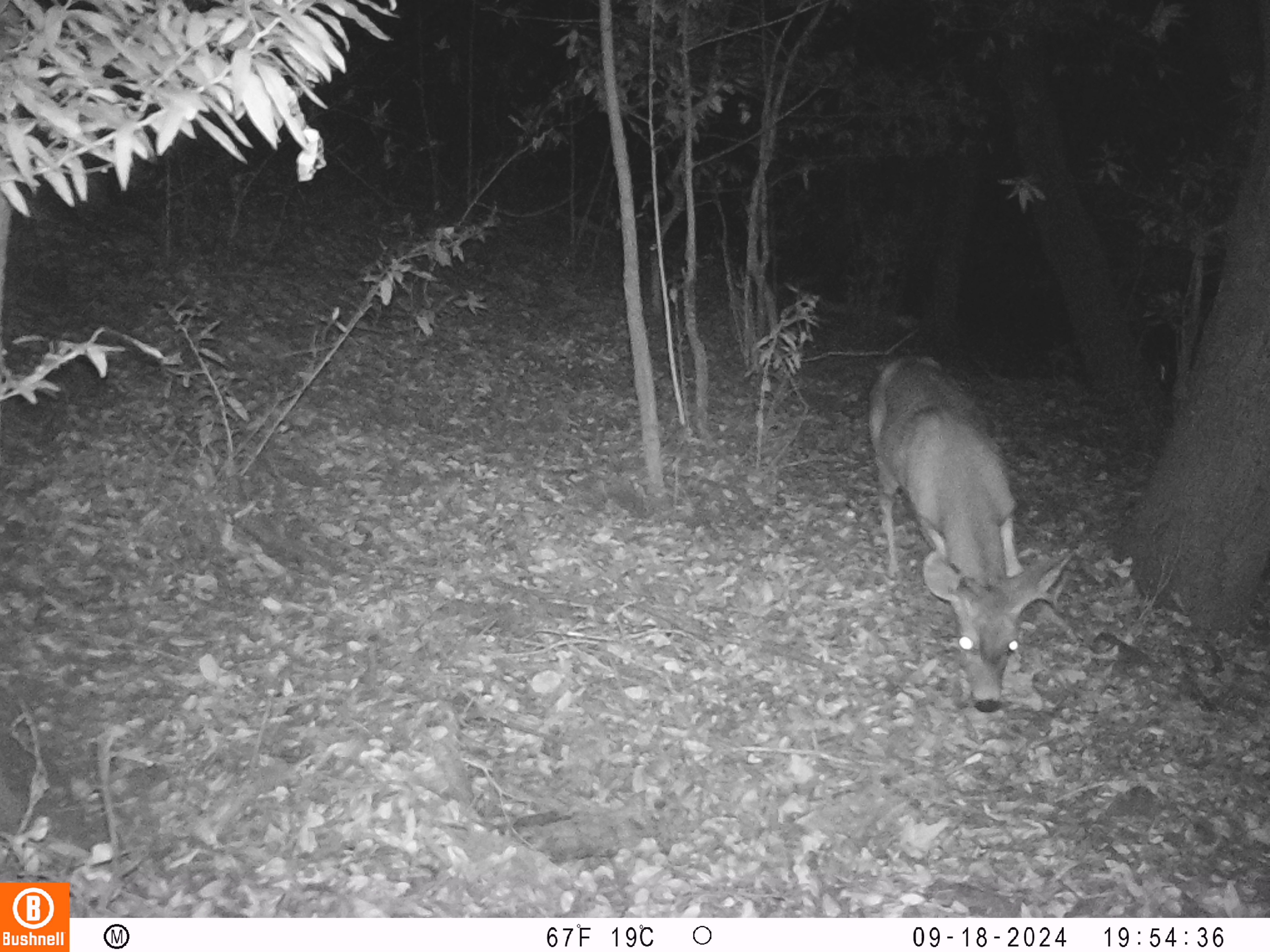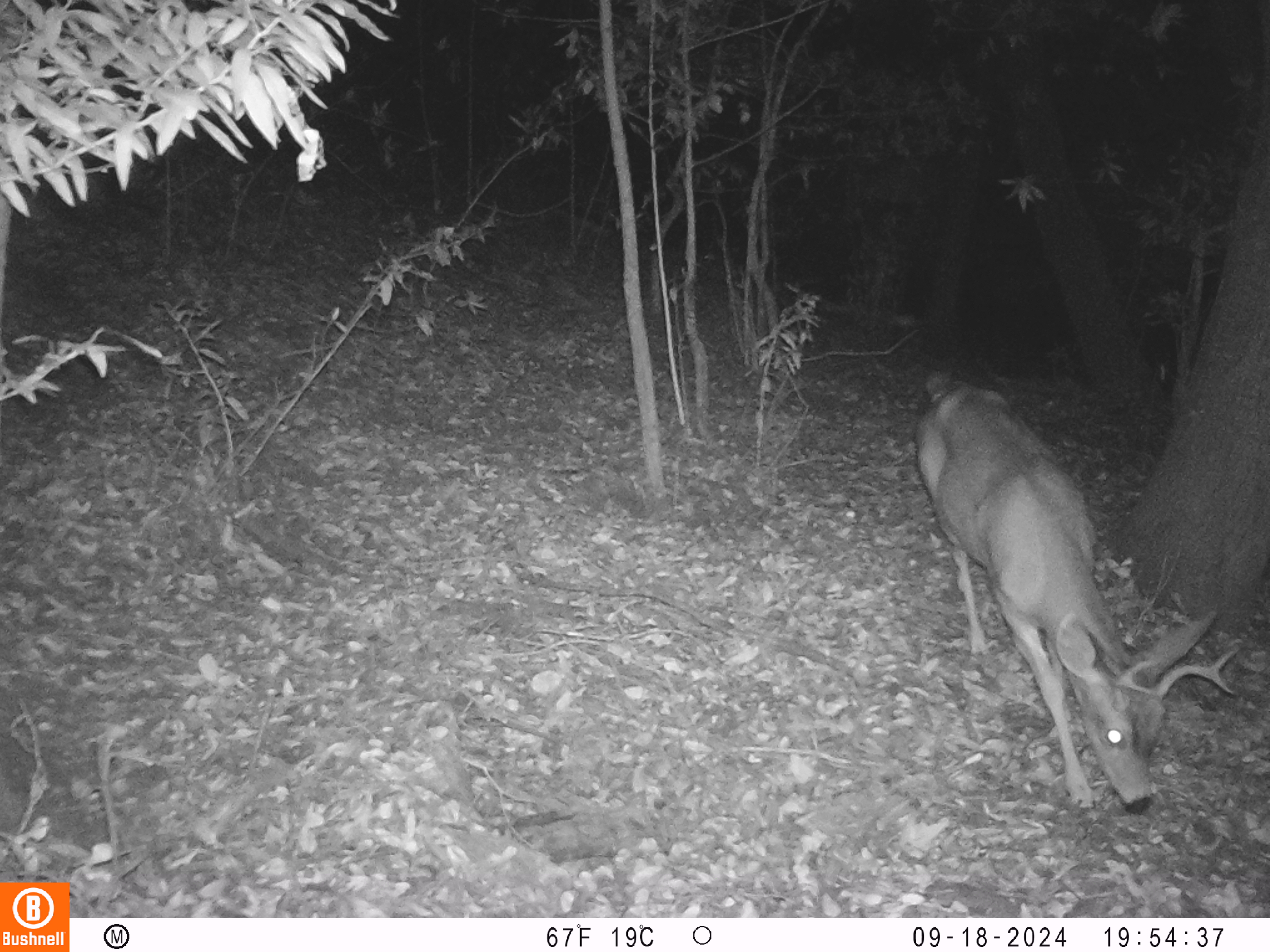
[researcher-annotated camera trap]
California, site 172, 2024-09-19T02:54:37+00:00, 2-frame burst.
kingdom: Animalia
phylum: Chordata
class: Mammalia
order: Artiodactyla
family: Cervidae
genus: Odocoileus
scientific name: Odocoileus hemionus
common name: mule deer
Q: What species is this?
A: Mule deer (Odocoileus hemionus).